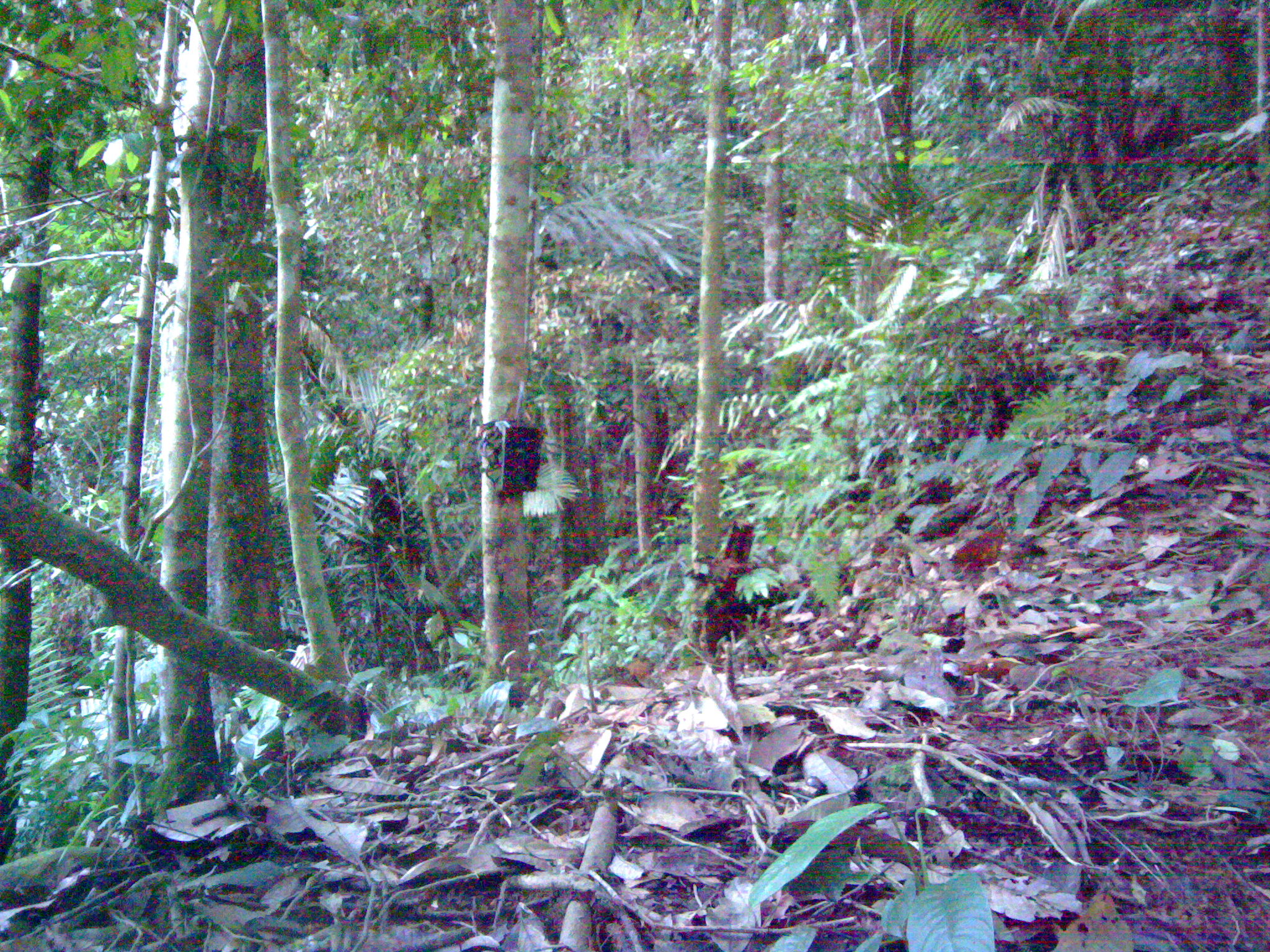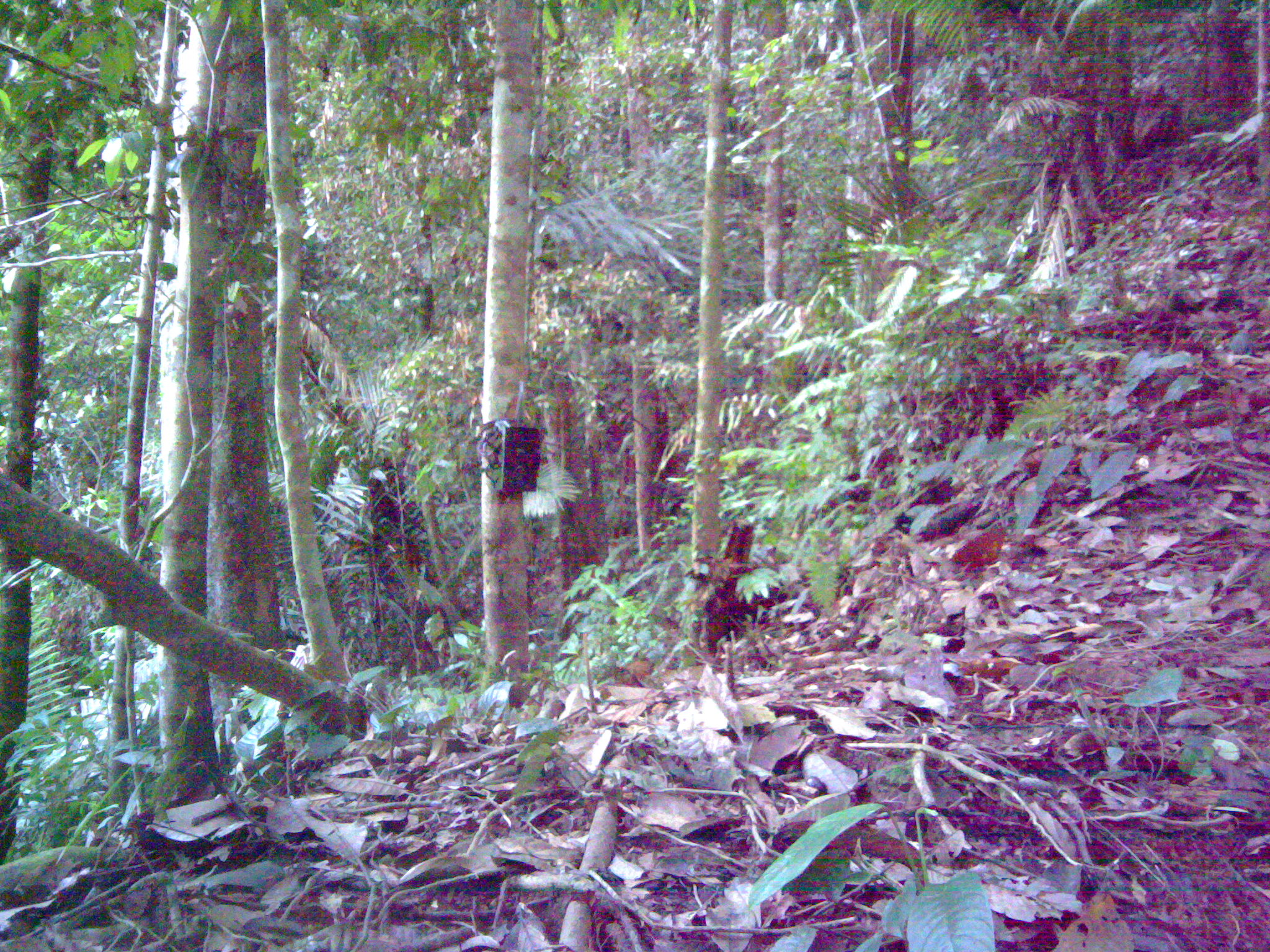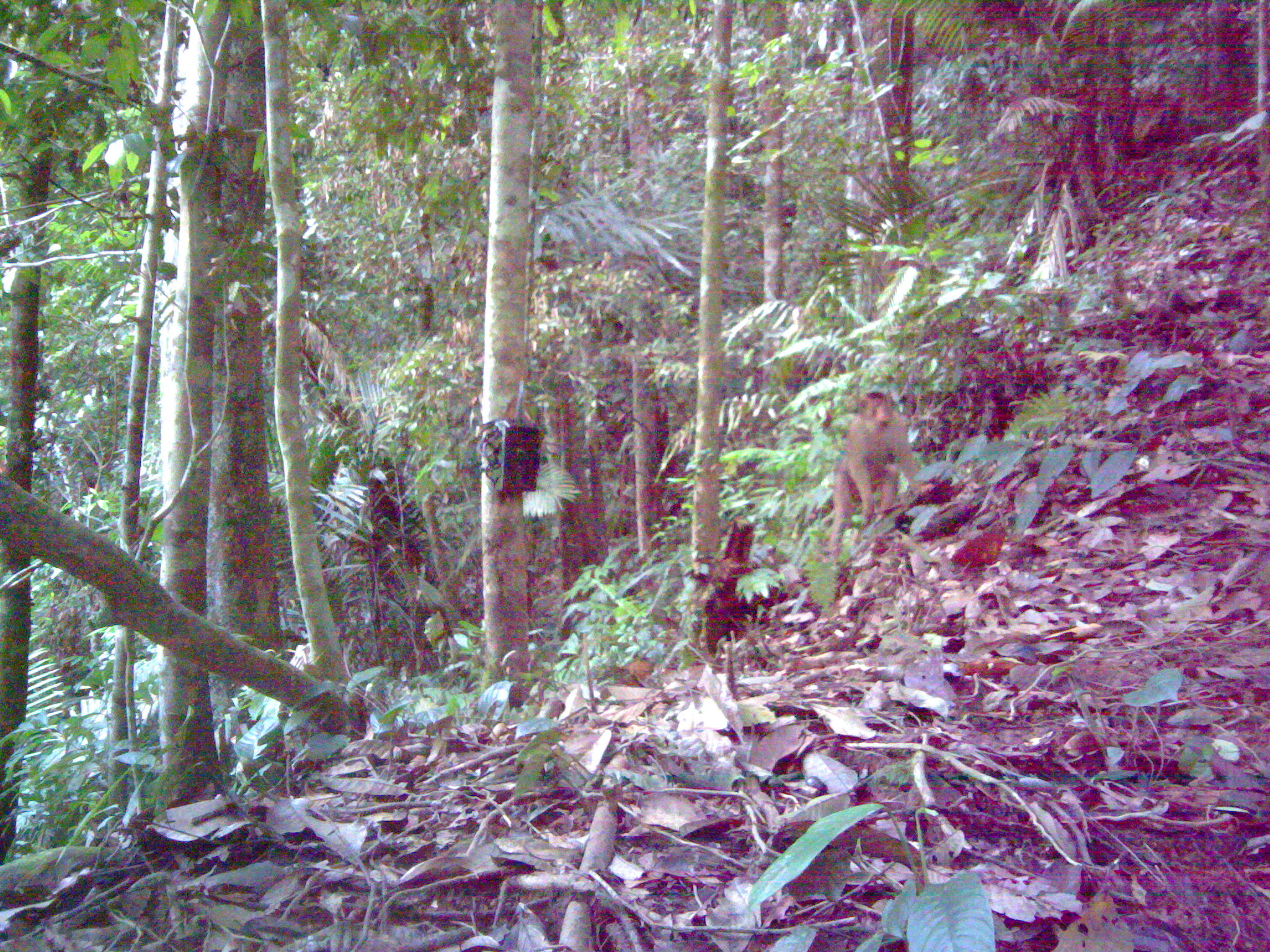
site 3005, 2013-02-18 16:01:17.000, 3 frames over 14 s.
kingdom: Animalia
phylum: Chordata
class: Mammalia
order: Primates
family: Cercopithecidae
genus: Macaca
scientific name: Macaca nemestrina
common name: southern pig-tailed macaque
Macaca nemestrina (southern pig-tailed macaque), count 1.